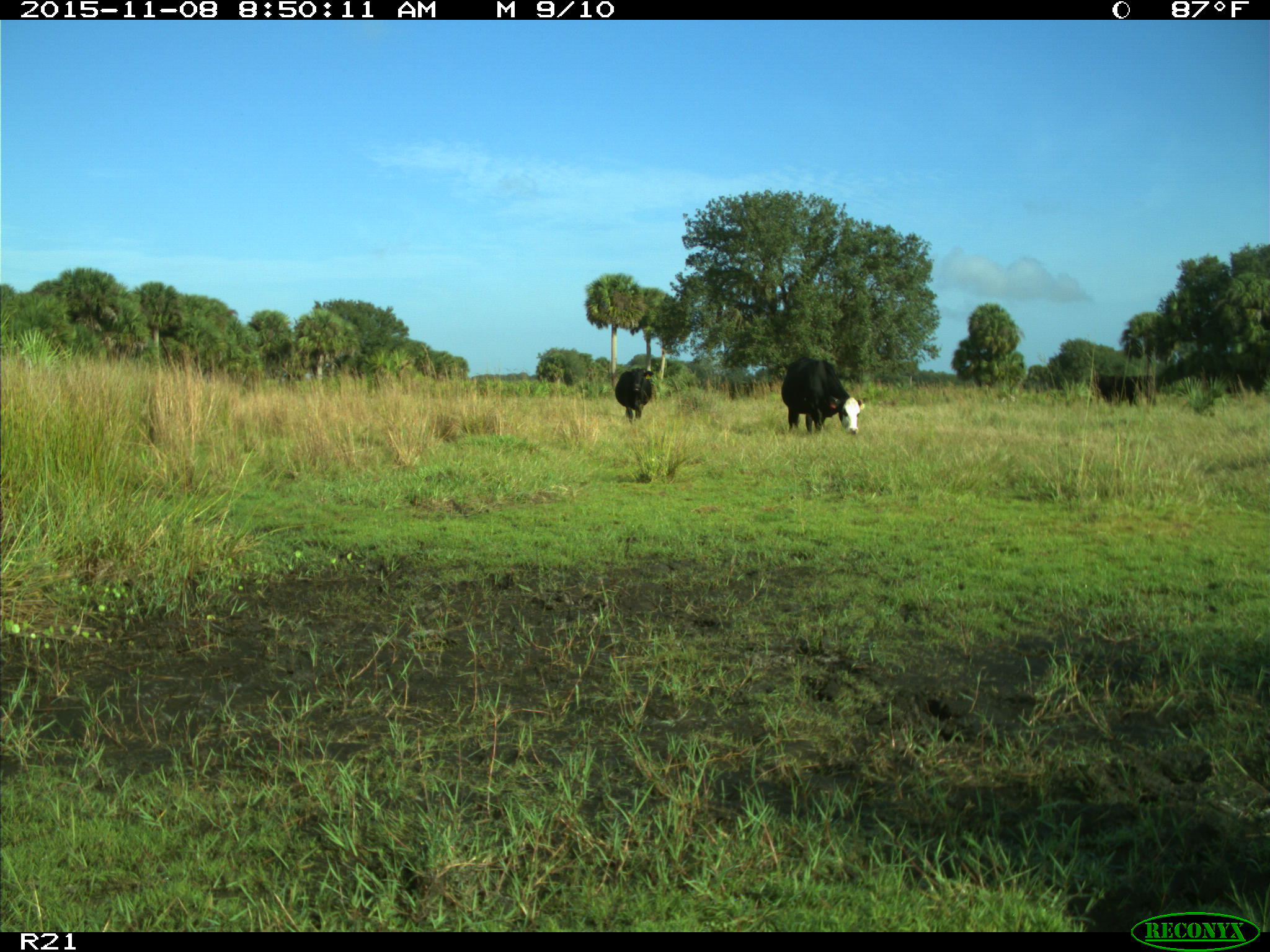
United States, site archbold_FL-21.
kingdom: Animalia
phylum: Chordata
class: Mammalia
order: Artiodactyla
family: Bovidae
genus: Bos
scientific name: Bos taurus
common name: domestic cow